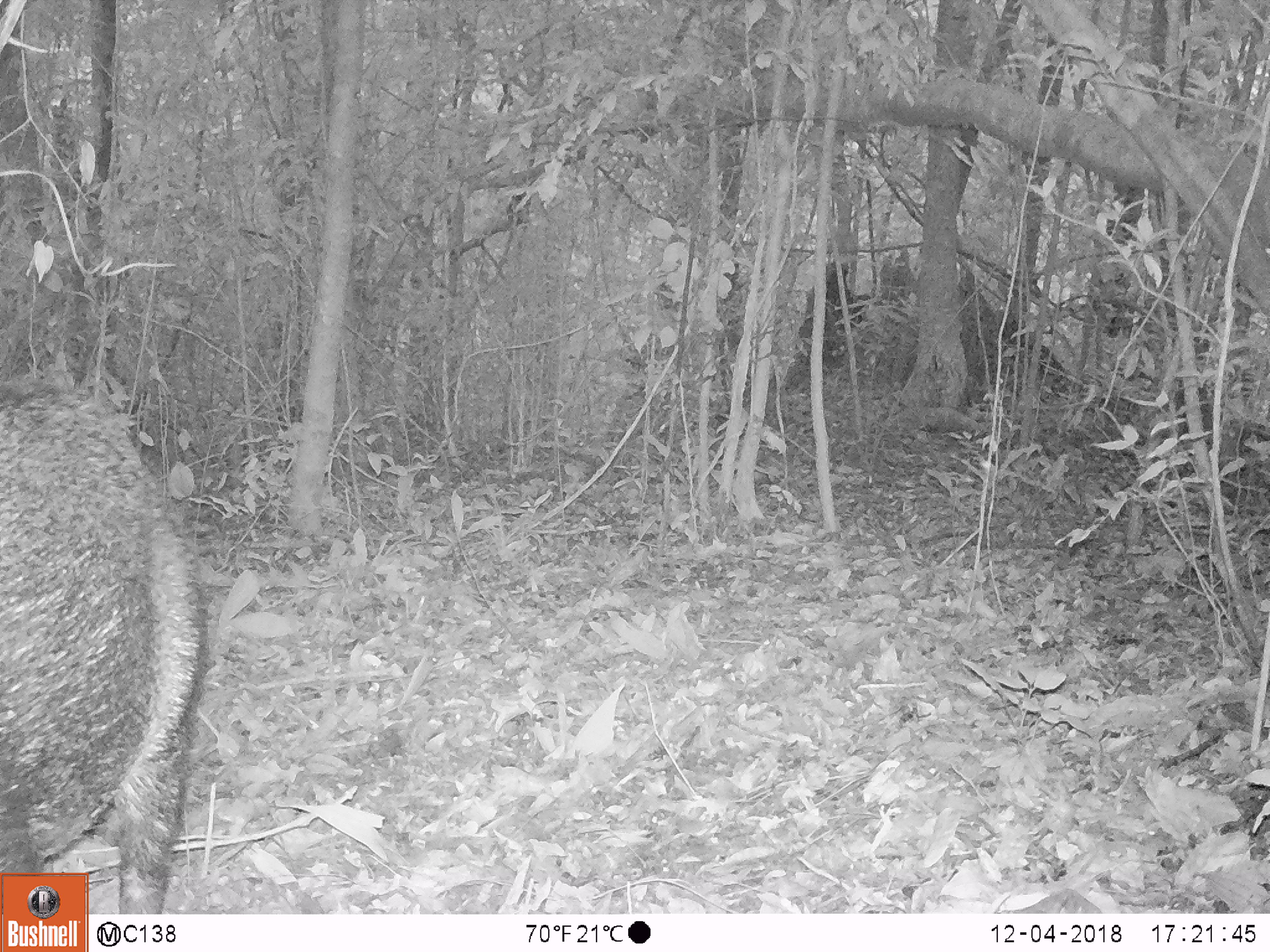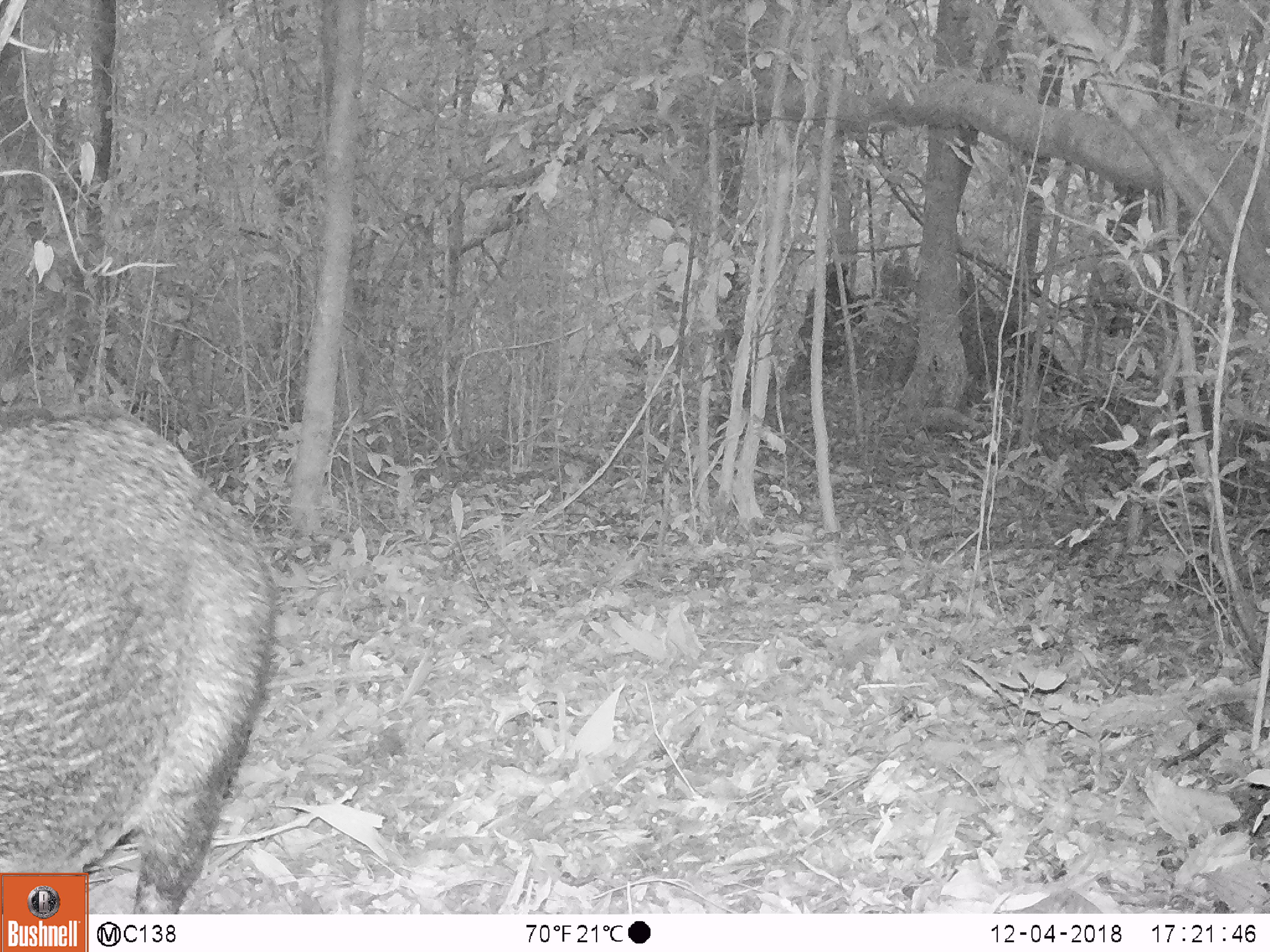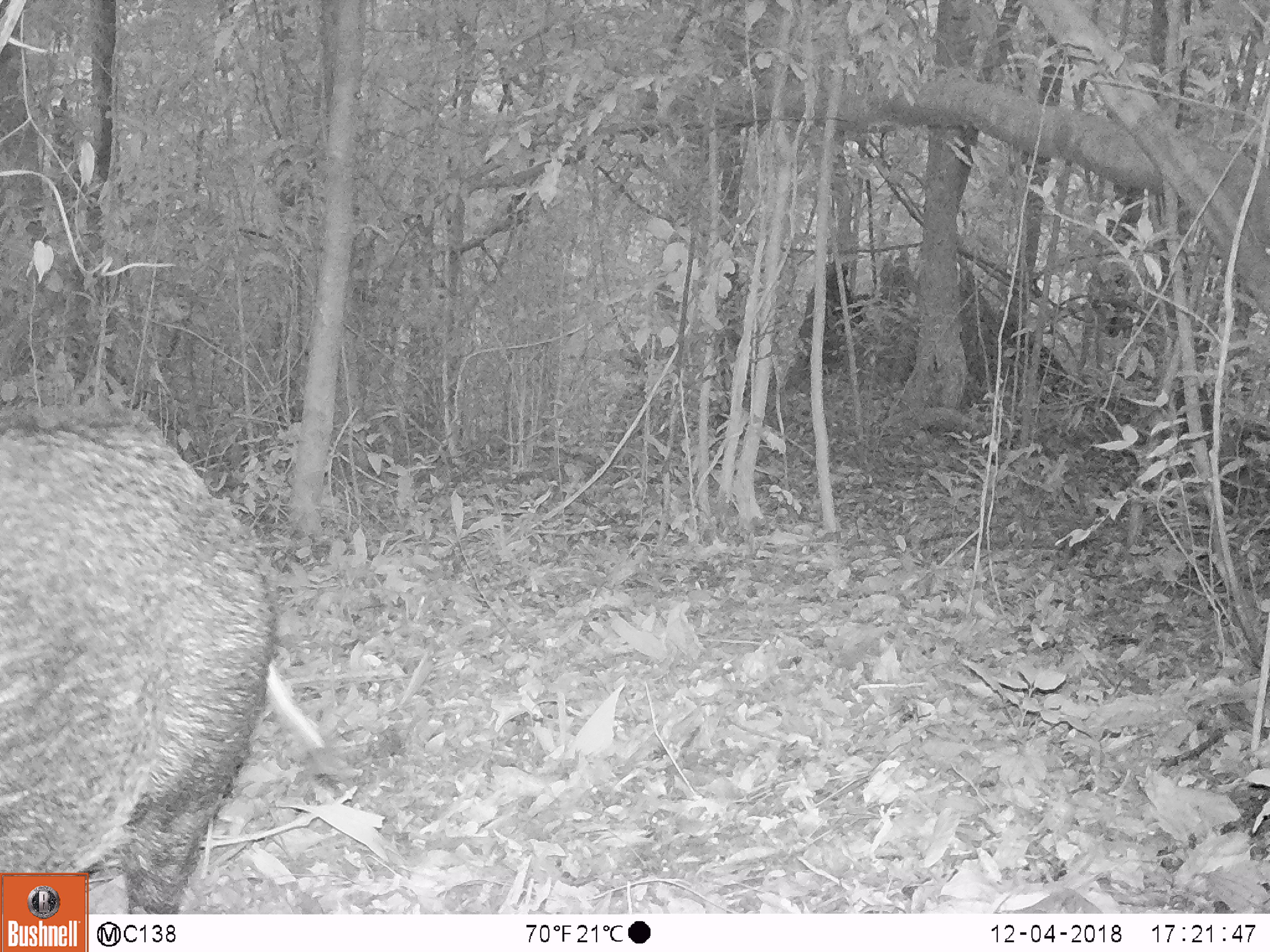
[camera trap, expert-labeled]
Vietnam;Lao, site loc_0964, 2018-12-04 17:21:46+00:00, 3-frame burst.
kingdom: Animalia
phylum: Chordata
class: Mammalia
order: Artiodactyla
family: Suidae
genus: Sus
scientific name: Sus scrofa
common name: eurasian wild pig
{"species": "eurasian wild pig (Sus scrofa)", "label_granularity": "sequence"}